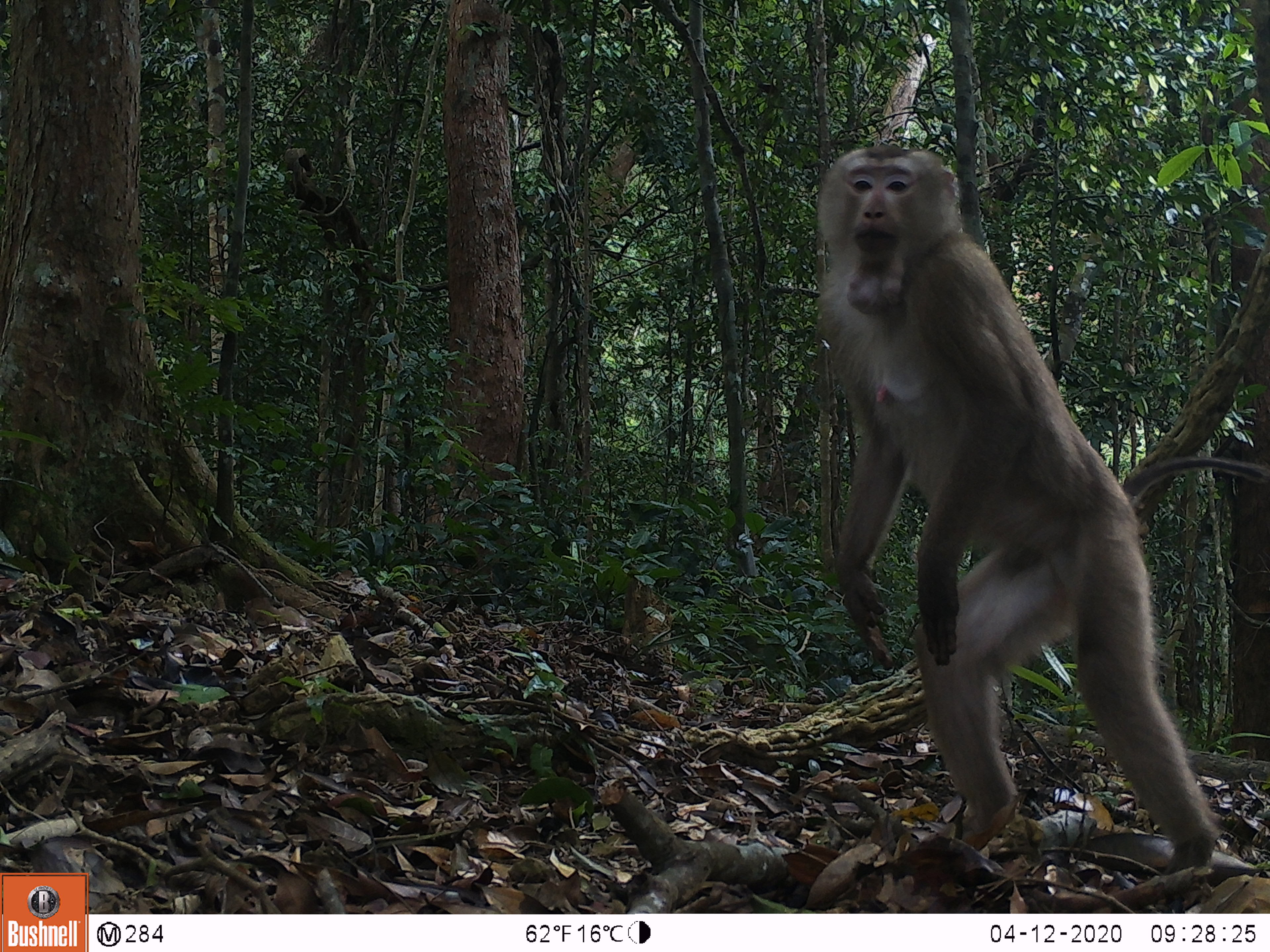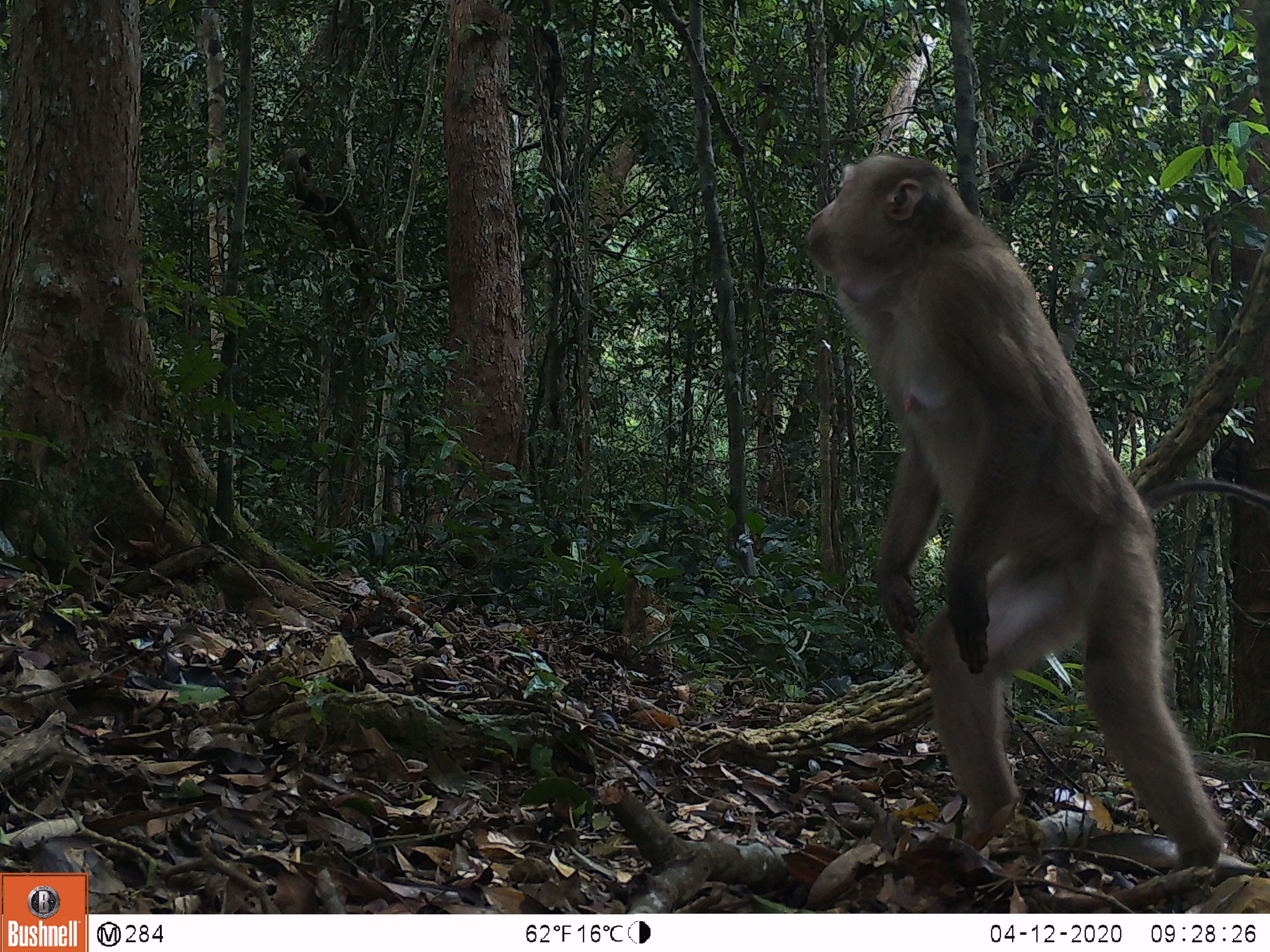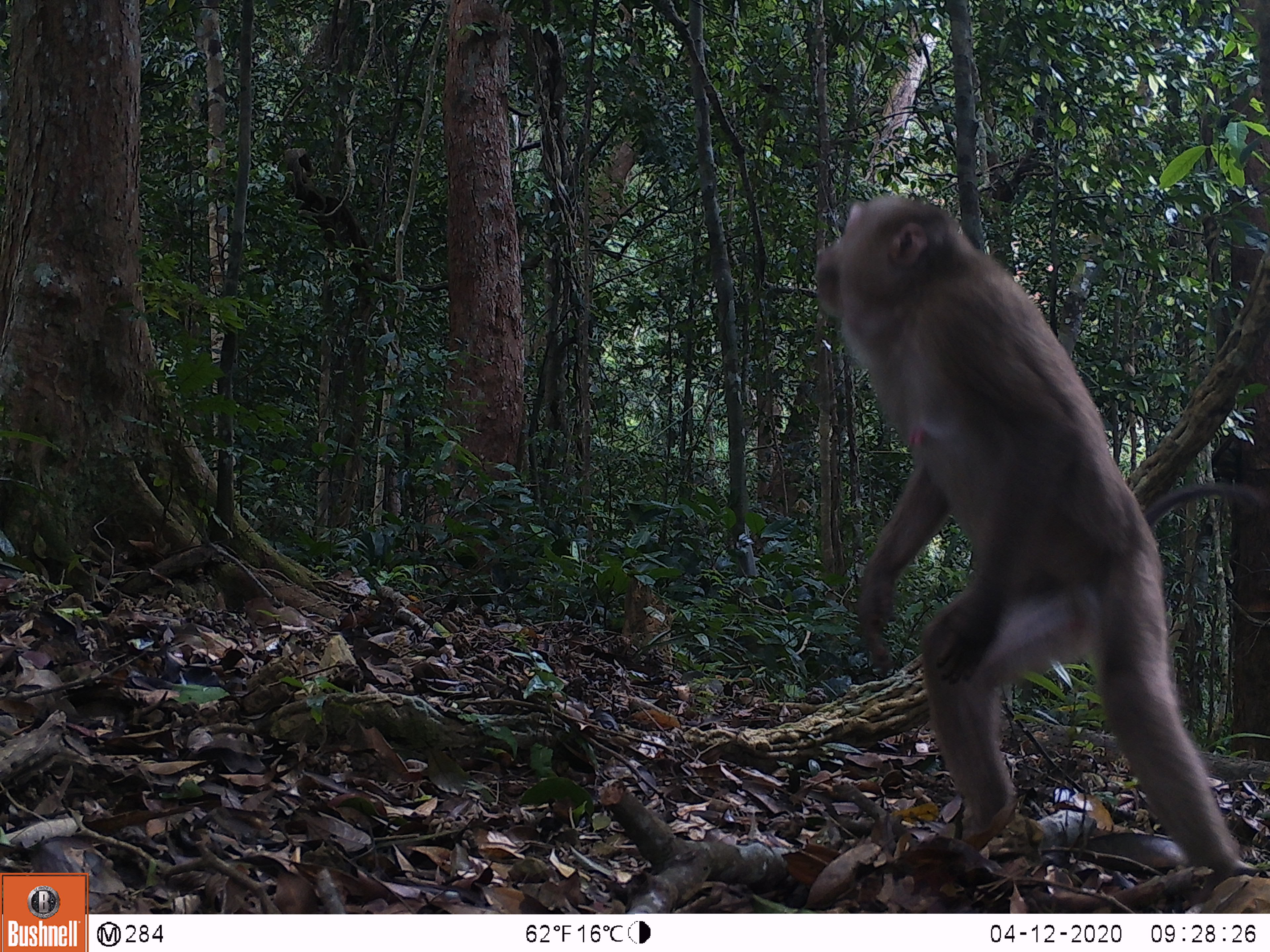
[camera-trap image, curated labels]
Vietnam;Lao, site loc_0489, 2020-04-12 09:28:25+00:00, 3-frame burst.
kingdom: Animalia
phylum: Chordata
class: Mammalia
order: Primates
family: Cercopithecidae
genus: Macaca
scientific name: Macaca nemestrina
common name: pig-tailed macaque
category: pig tailed macaque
Pig tailed macaque (pig-tailed macaque) (Macaca nemestrina). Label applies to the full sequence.